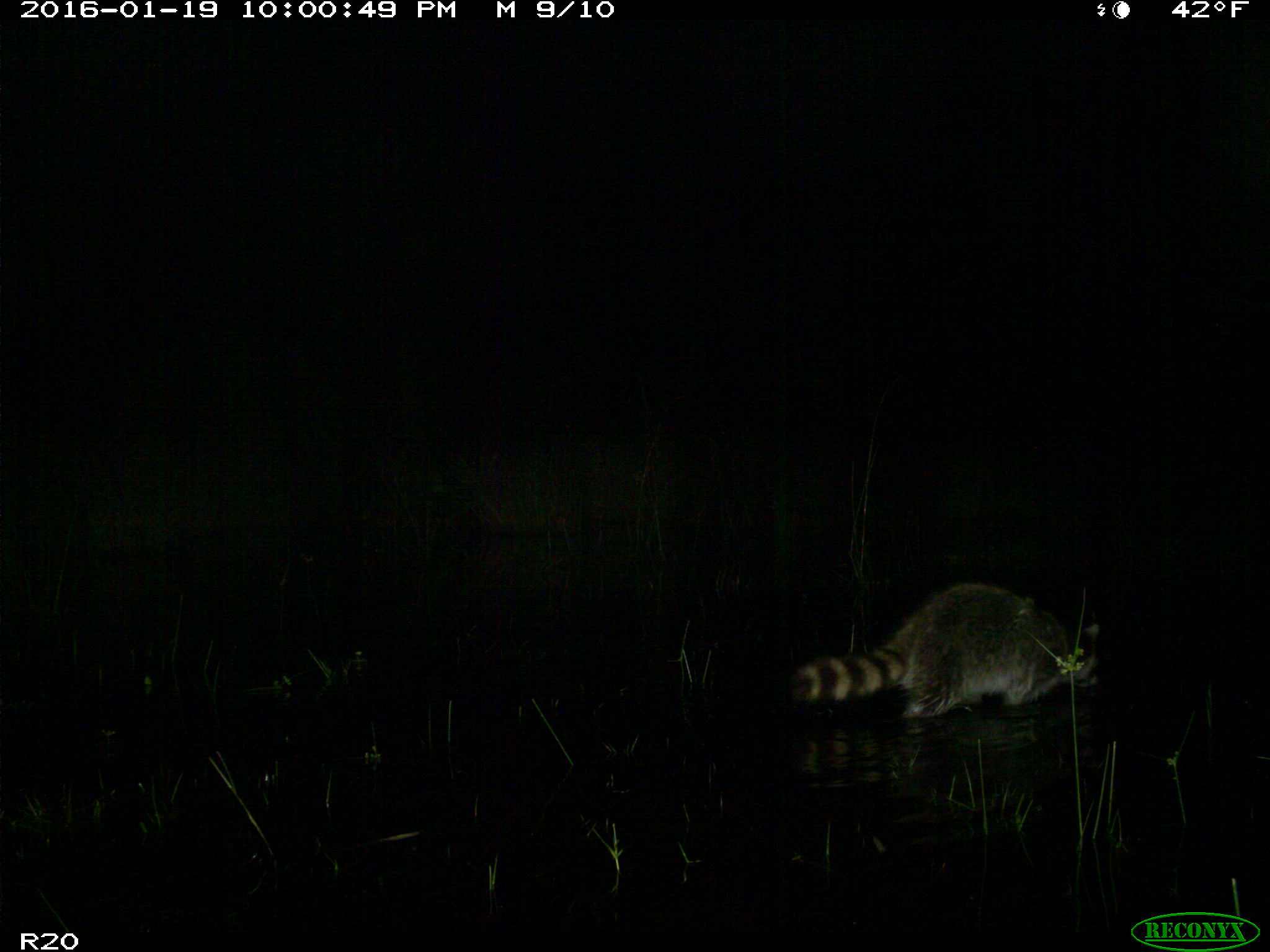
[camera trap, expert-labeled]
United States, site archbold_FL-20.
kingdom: Animalia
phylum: Chordata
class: Mammalia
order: Carnivora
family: Procyonidae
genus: Procyon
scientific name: Procyon lotor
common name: common raccoon